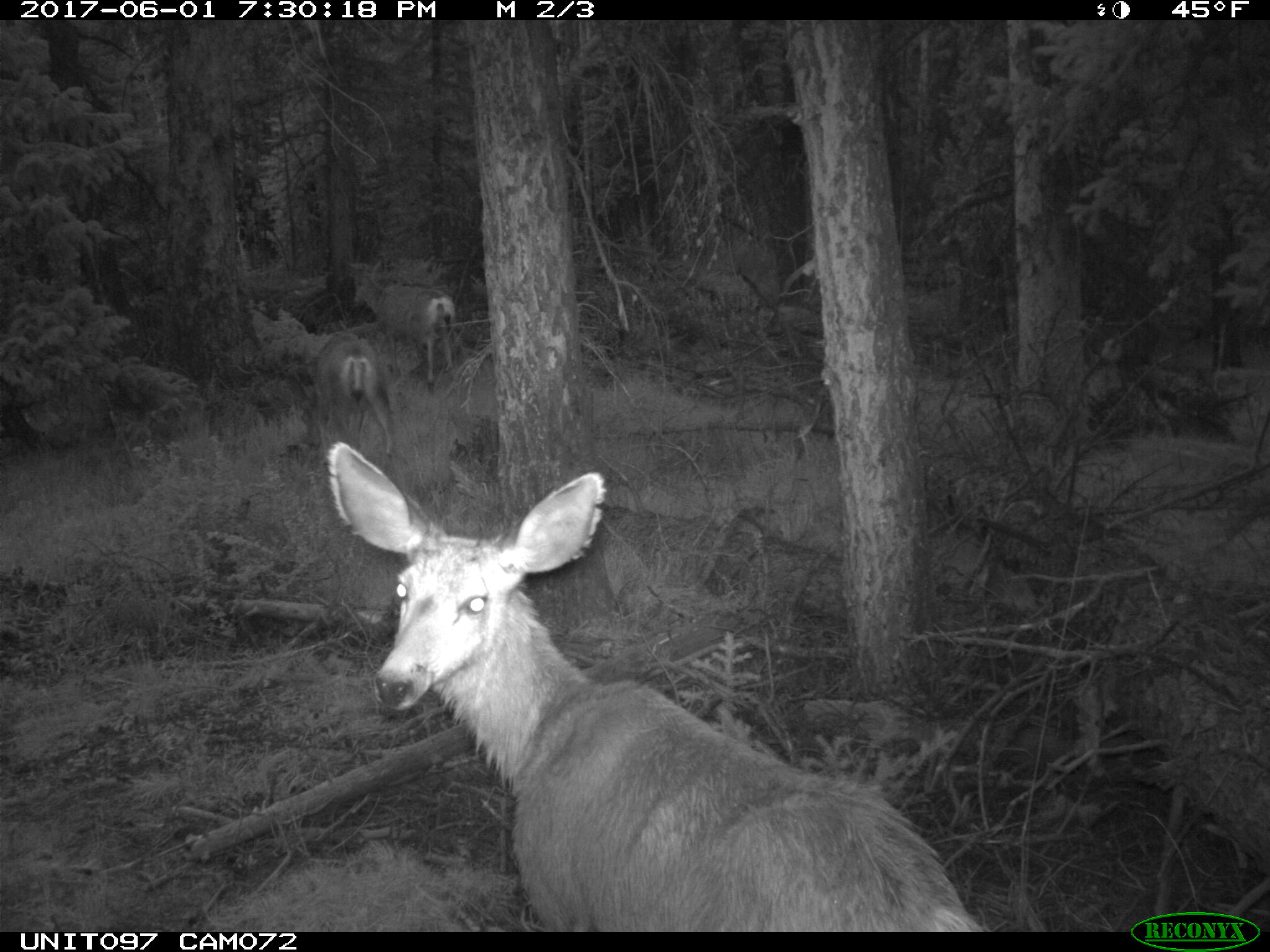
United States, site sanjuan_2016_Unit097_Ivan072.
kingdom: Animalia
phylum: Chordata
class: Mammalia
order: Artiodactyla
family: Cervidae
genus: Odocoileus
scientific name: Odocoileus hemionus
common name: mule deer